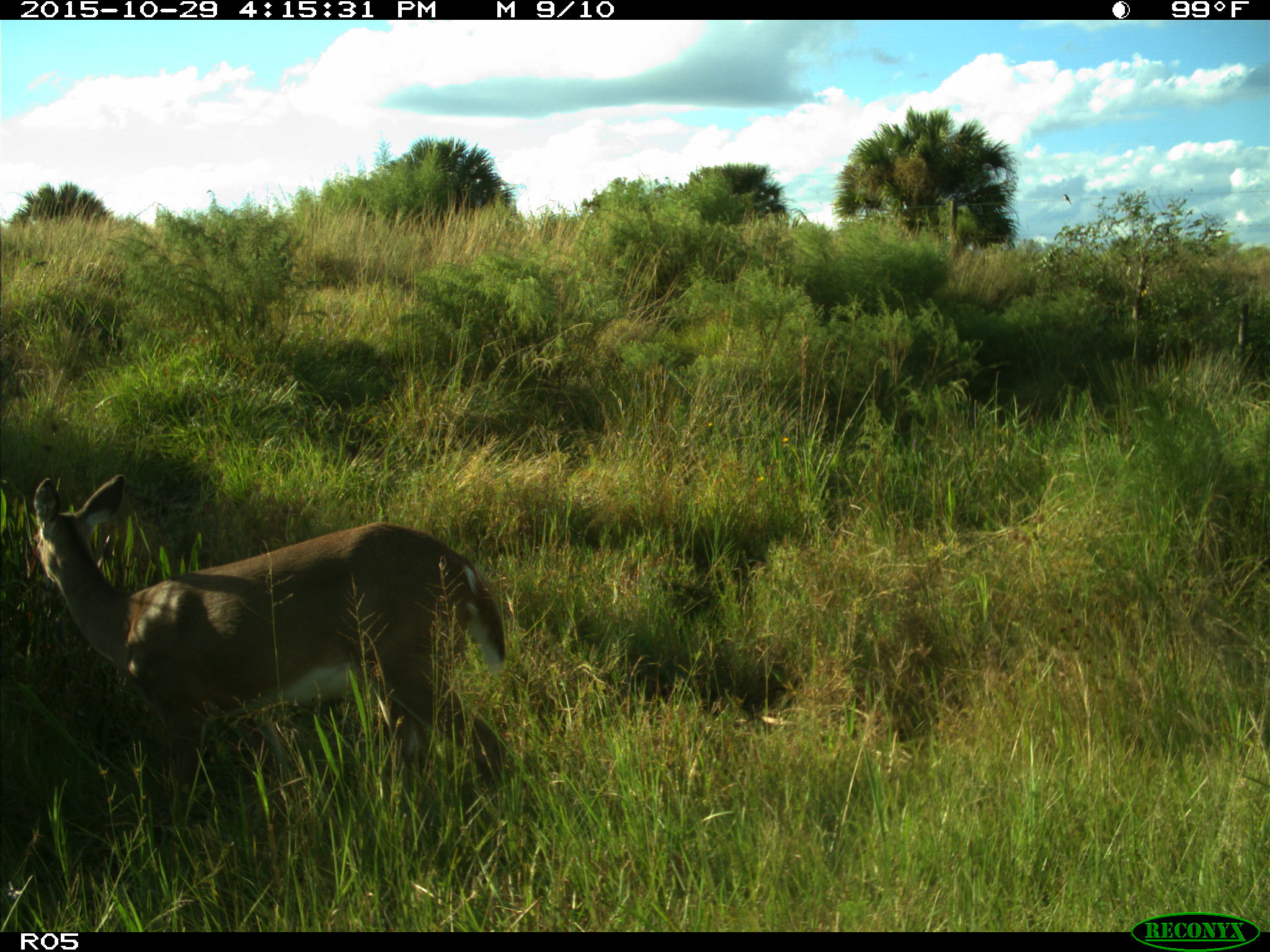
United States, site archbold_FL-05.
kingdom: Animalia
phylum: Chordata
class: Mammalia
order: Artiodactyla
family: Cervidae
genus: Odocoileus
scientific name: Odocoileus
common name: deer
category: unidentified deer